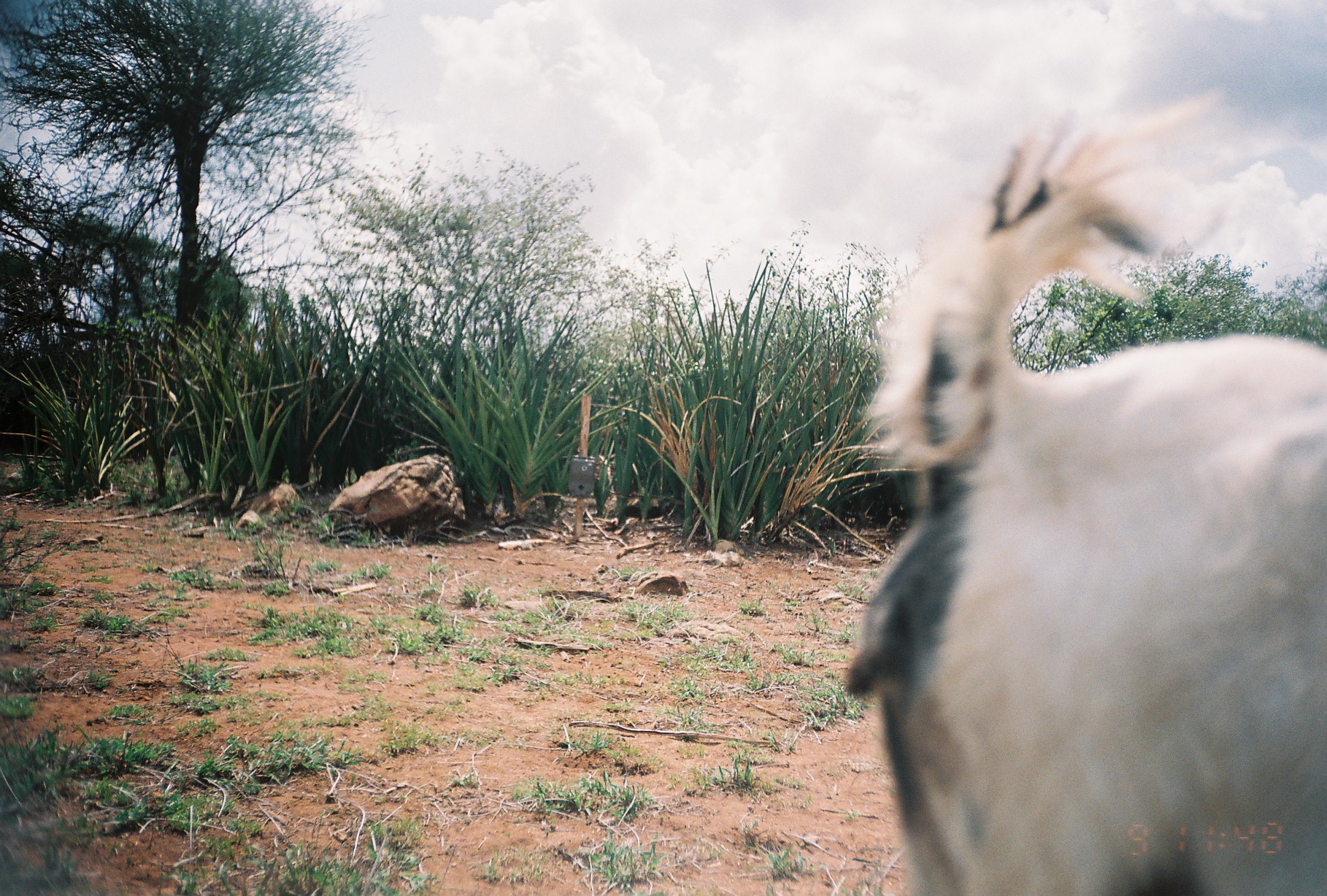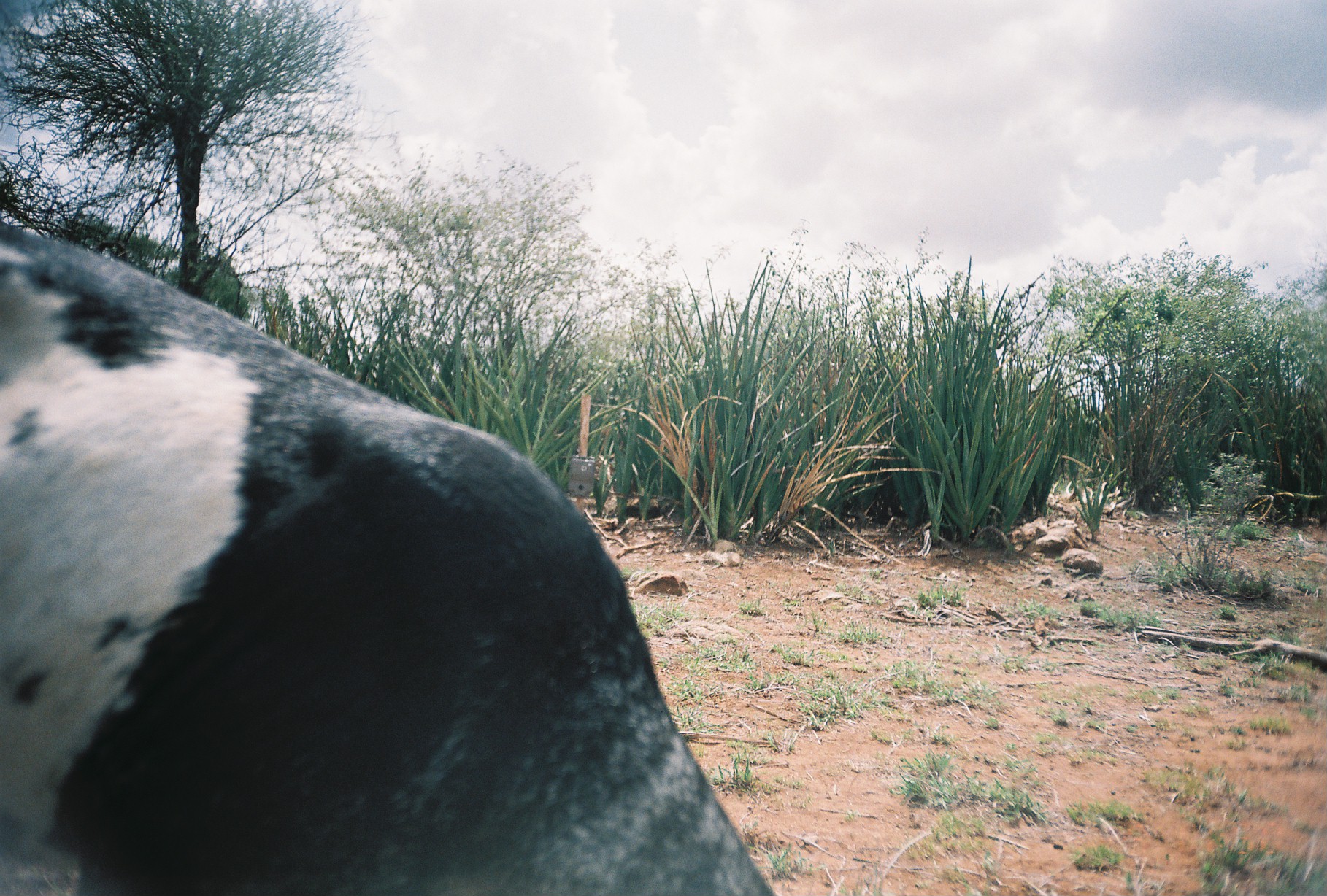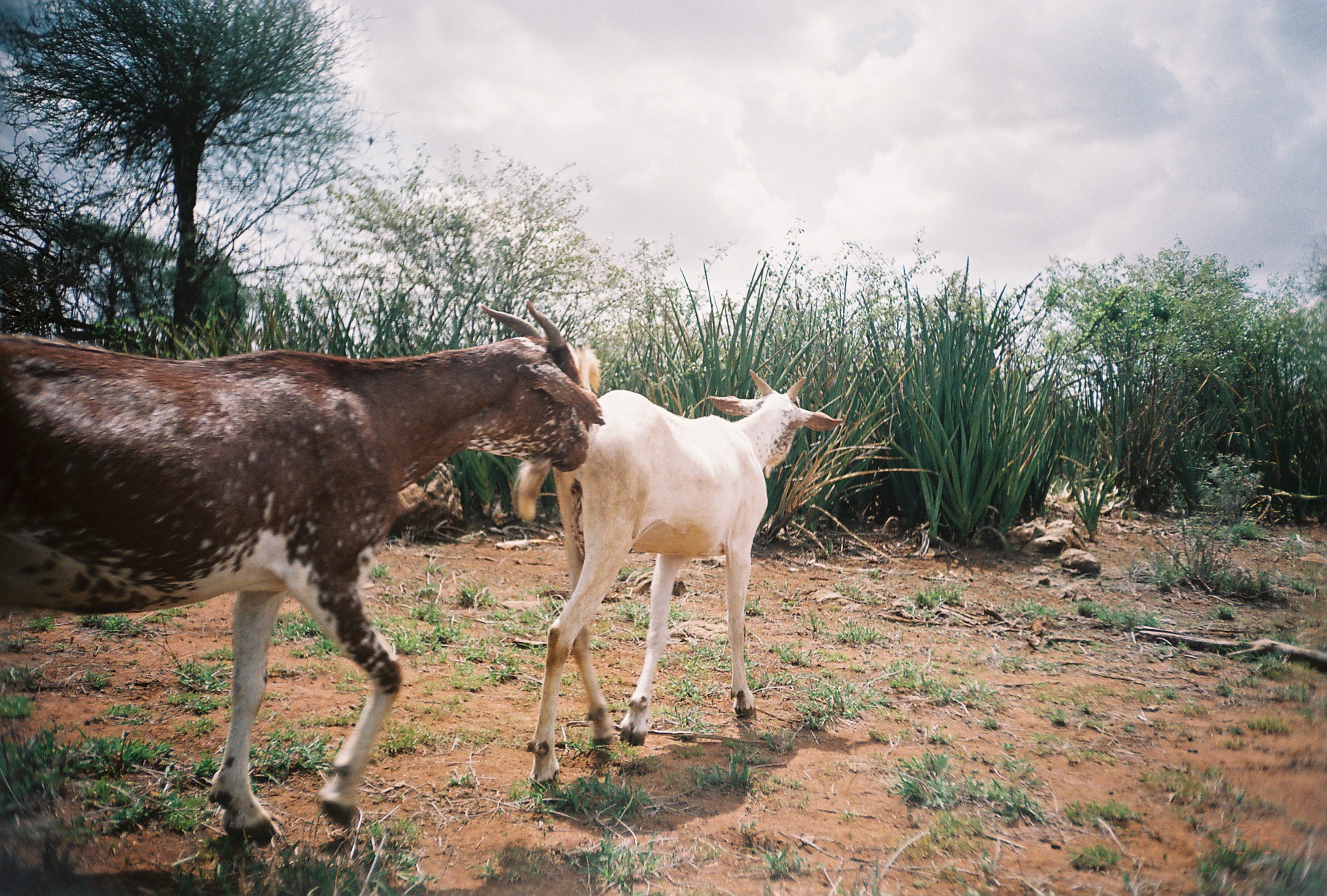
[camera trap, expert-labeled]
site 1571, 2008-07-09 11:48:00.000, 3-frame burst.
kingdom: Animalia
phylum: Chordata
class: Mammalia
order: Artiodactyla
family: Bovidae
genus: Capra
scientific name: Capra aegagrus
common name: wild goat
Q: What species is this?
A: Capra aegagrus (wild goat).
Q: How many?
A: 1.